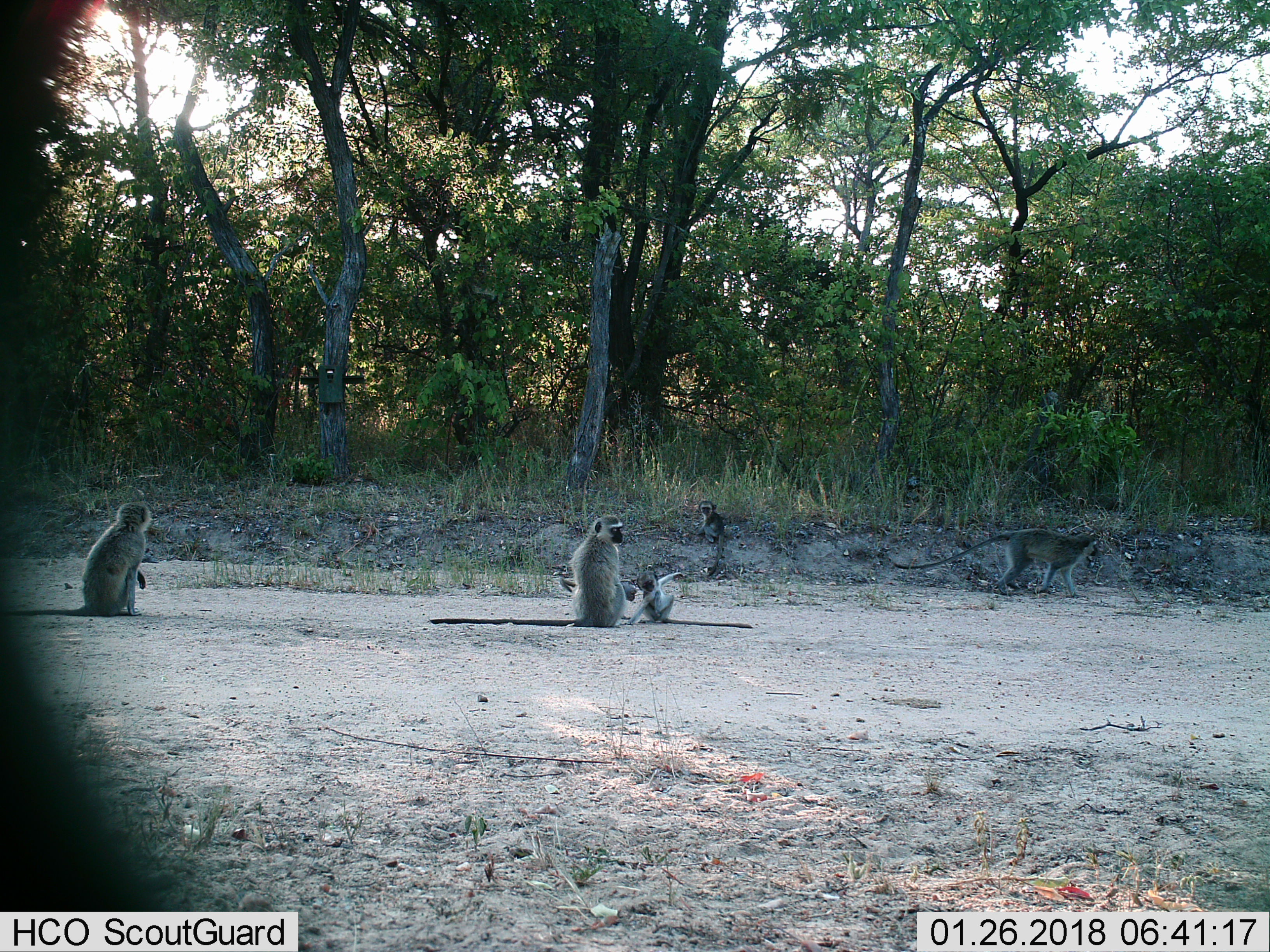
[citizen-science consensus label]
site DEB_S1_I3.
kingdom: Animalia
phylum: Chordata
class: Mammalia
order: Primates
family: Cercopithecidae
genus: Chlorocebus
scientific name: Chlorocebus pygerythrus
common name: vervet monkey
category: monkeyvervet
Monkeyvervet (vervet monkey) (Chlorocebus pygerythrus), count 6. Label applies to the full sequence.